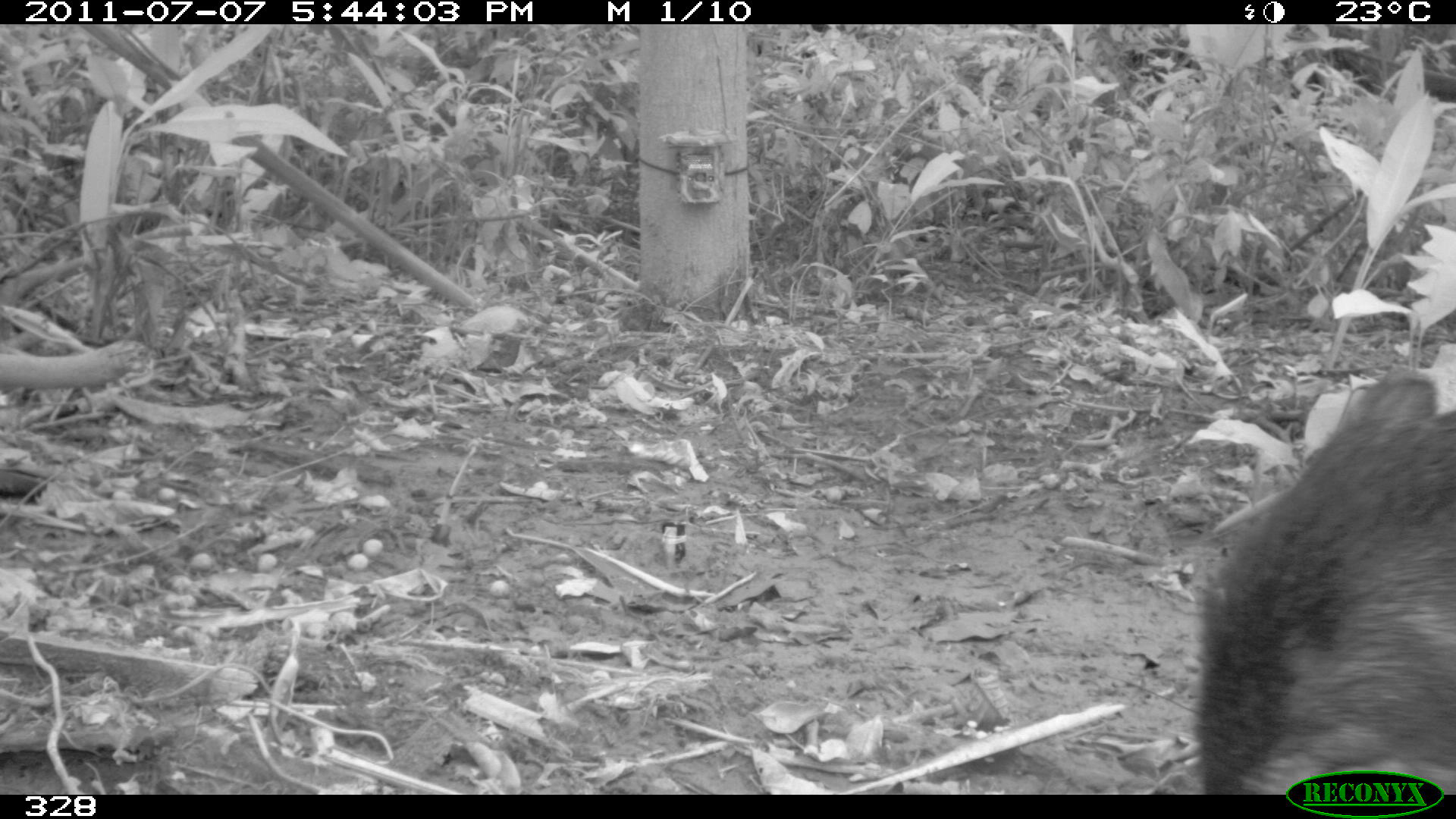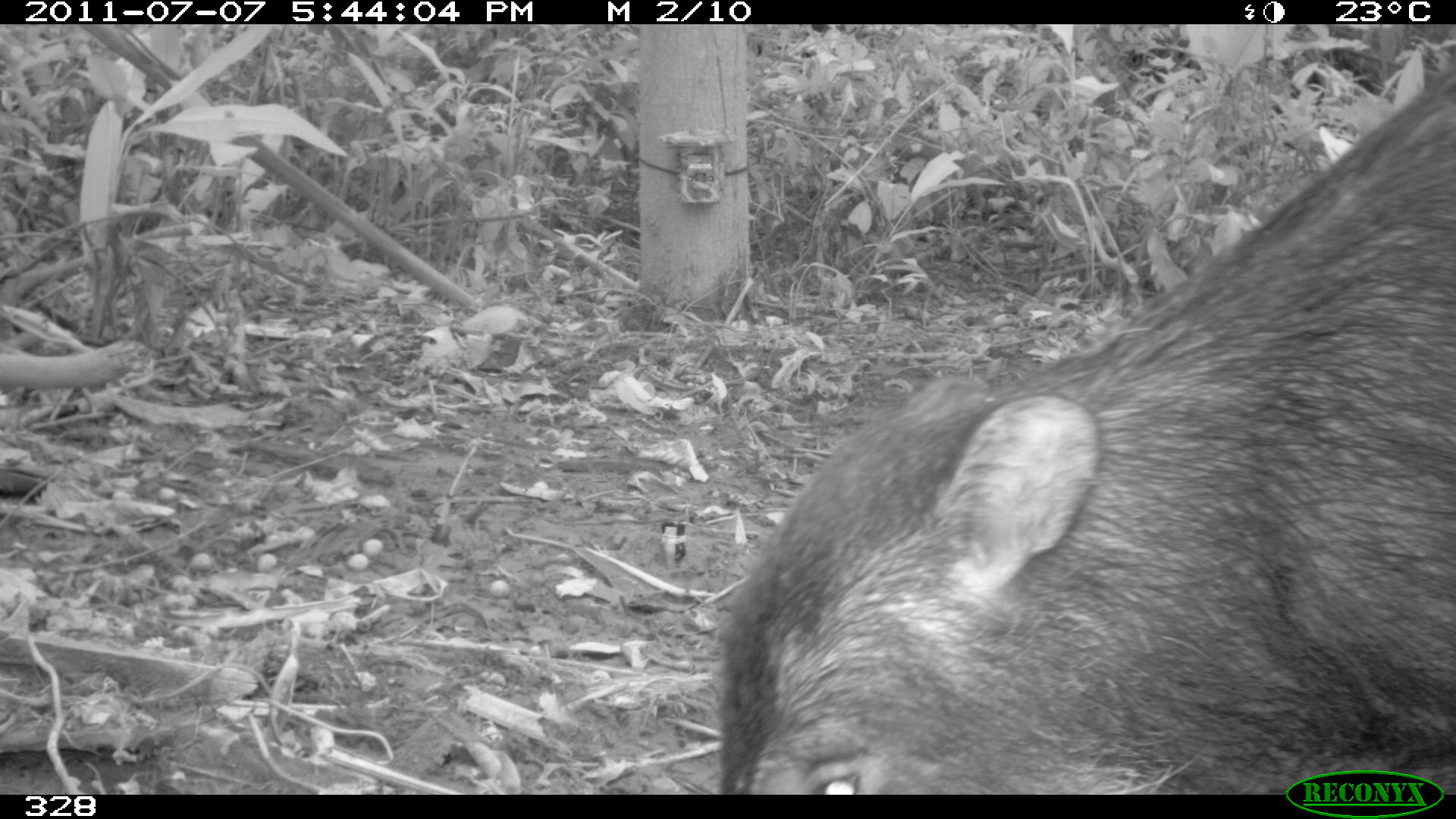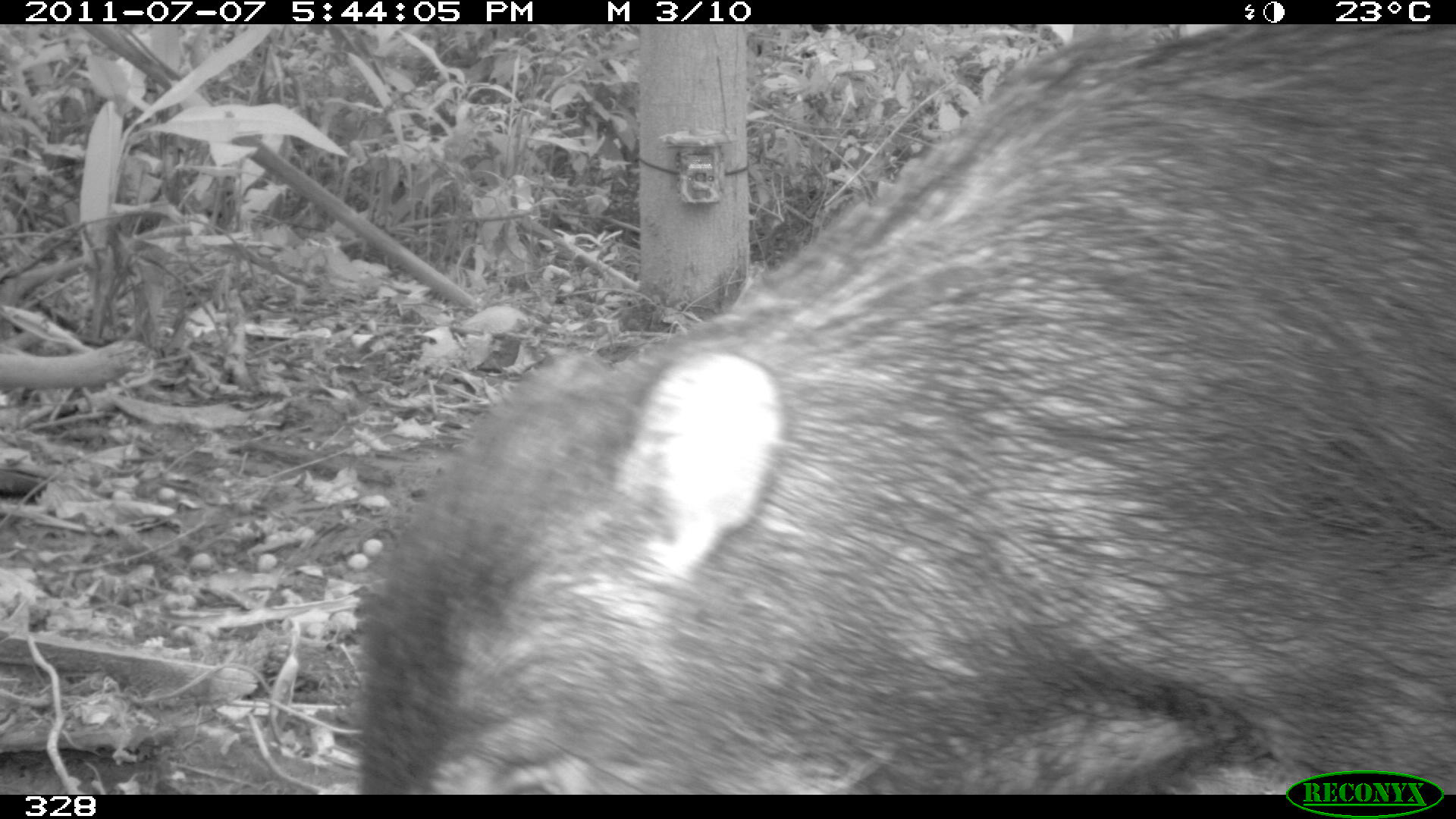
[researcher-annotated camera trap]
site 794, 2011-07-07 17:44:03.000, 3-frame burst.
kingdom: Animalia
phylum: Chordata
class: Mammalia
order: Artiodactyla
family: Tayassuidae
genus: Tayassu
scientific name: Tayassu pecari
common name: white-lipped peccary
Tayassu pecari (white-lipped peccary).